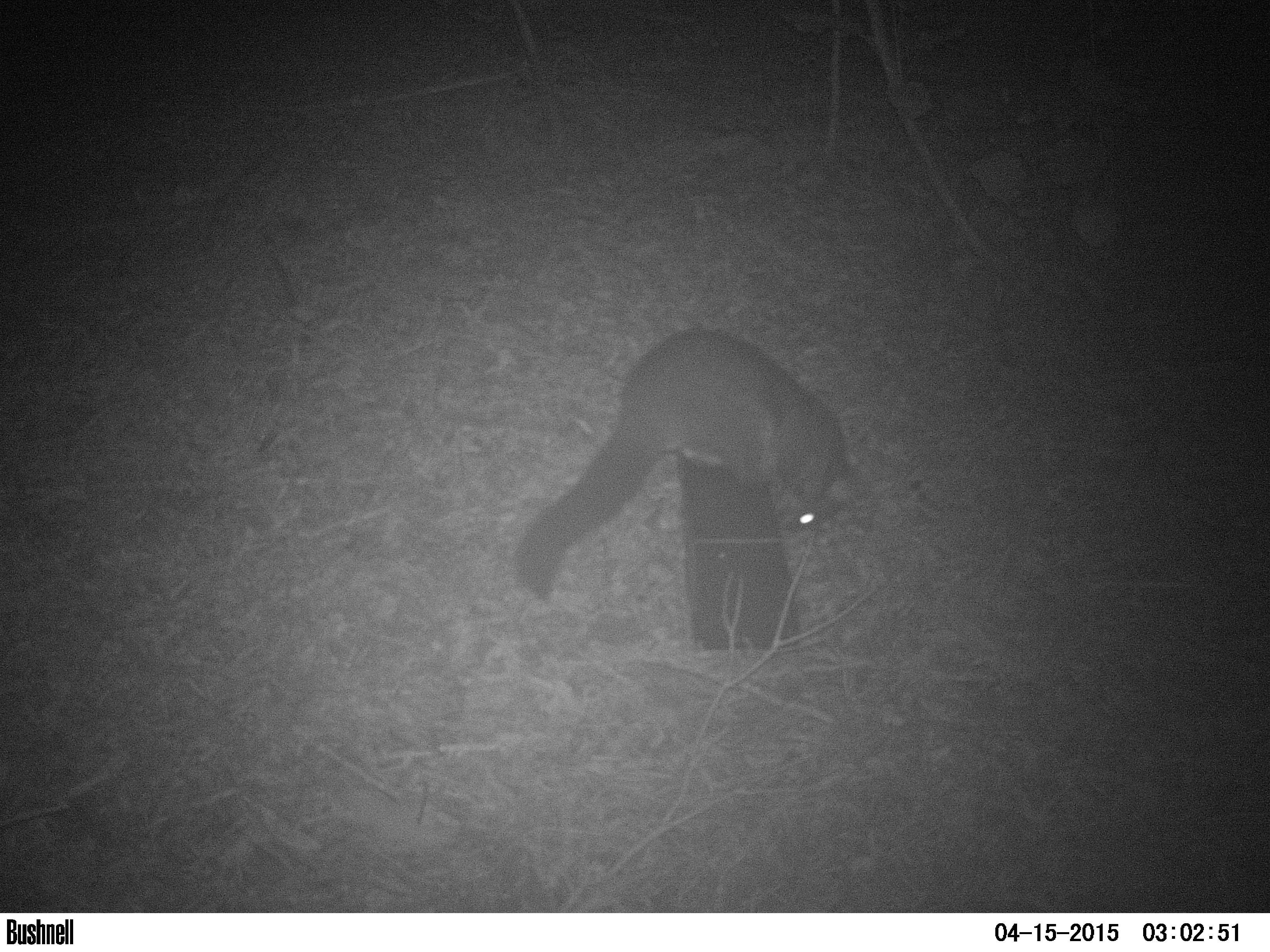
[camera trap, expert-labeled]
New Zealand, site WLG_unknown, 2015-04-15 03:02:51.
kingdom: Animalia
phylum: Chordata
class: Mammalia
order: Diprotodontia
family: Phalangeridae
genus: Trichosurus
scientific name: Trichosurus vulpecula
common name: common brushtail possum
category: possum